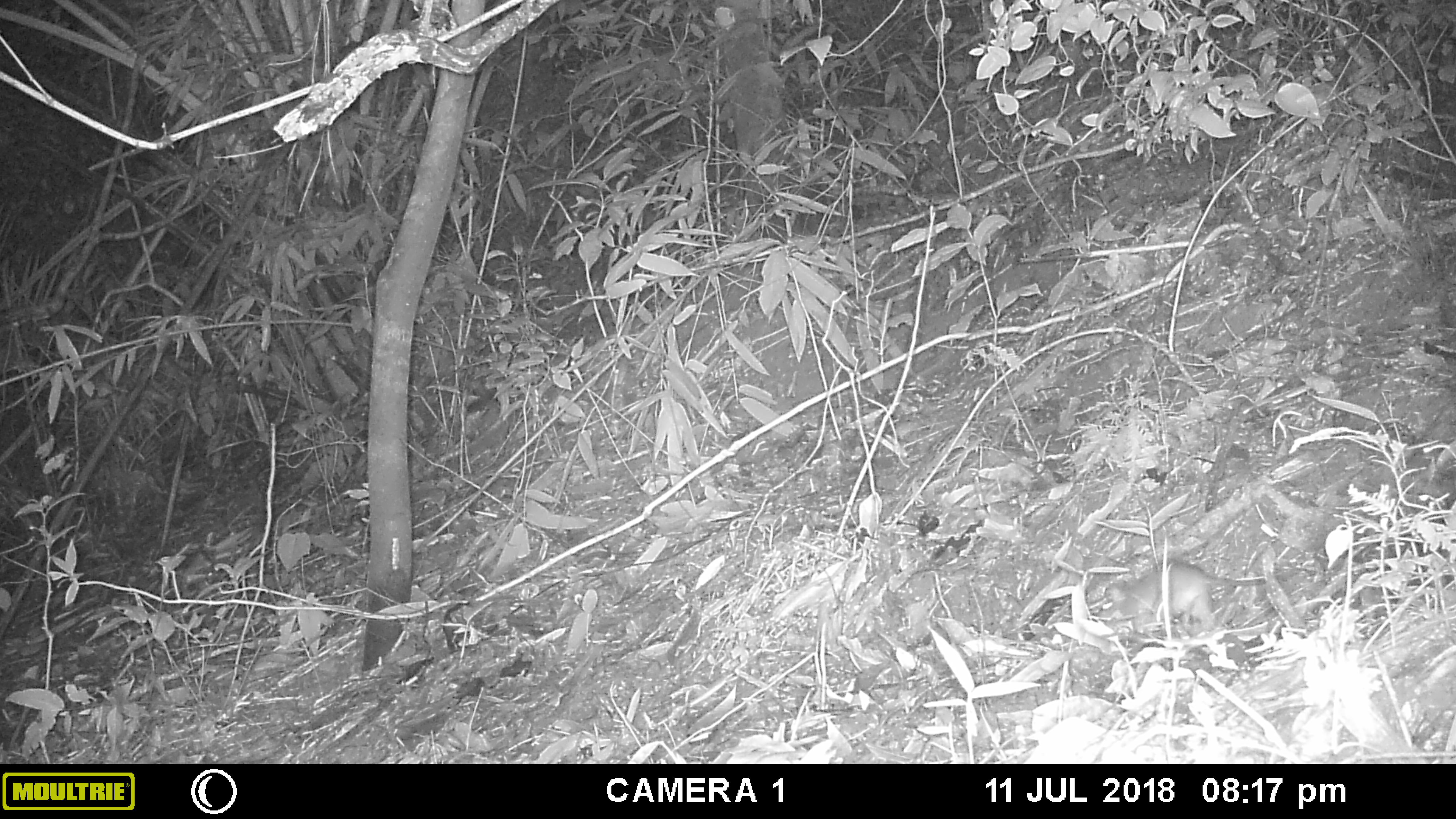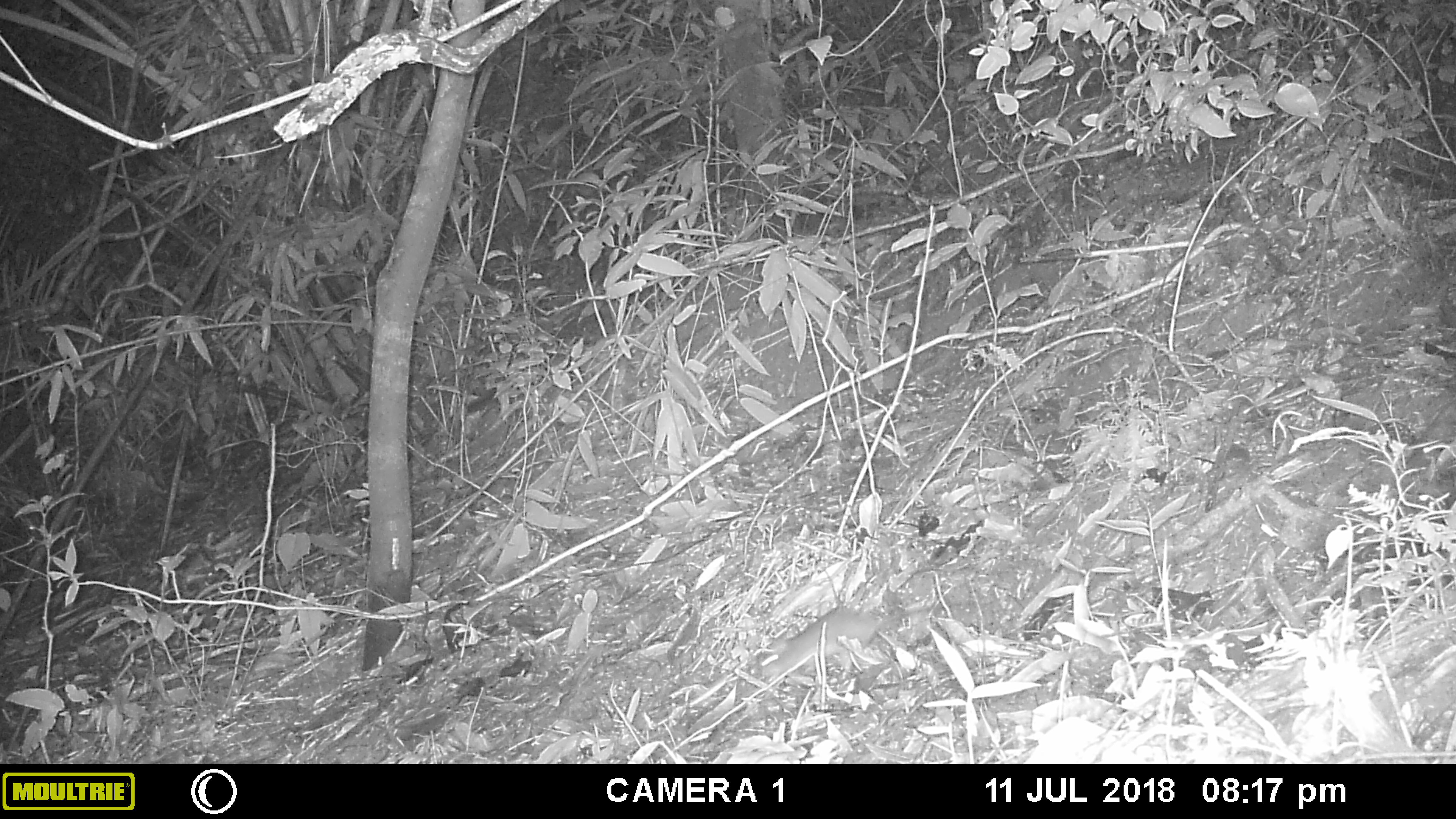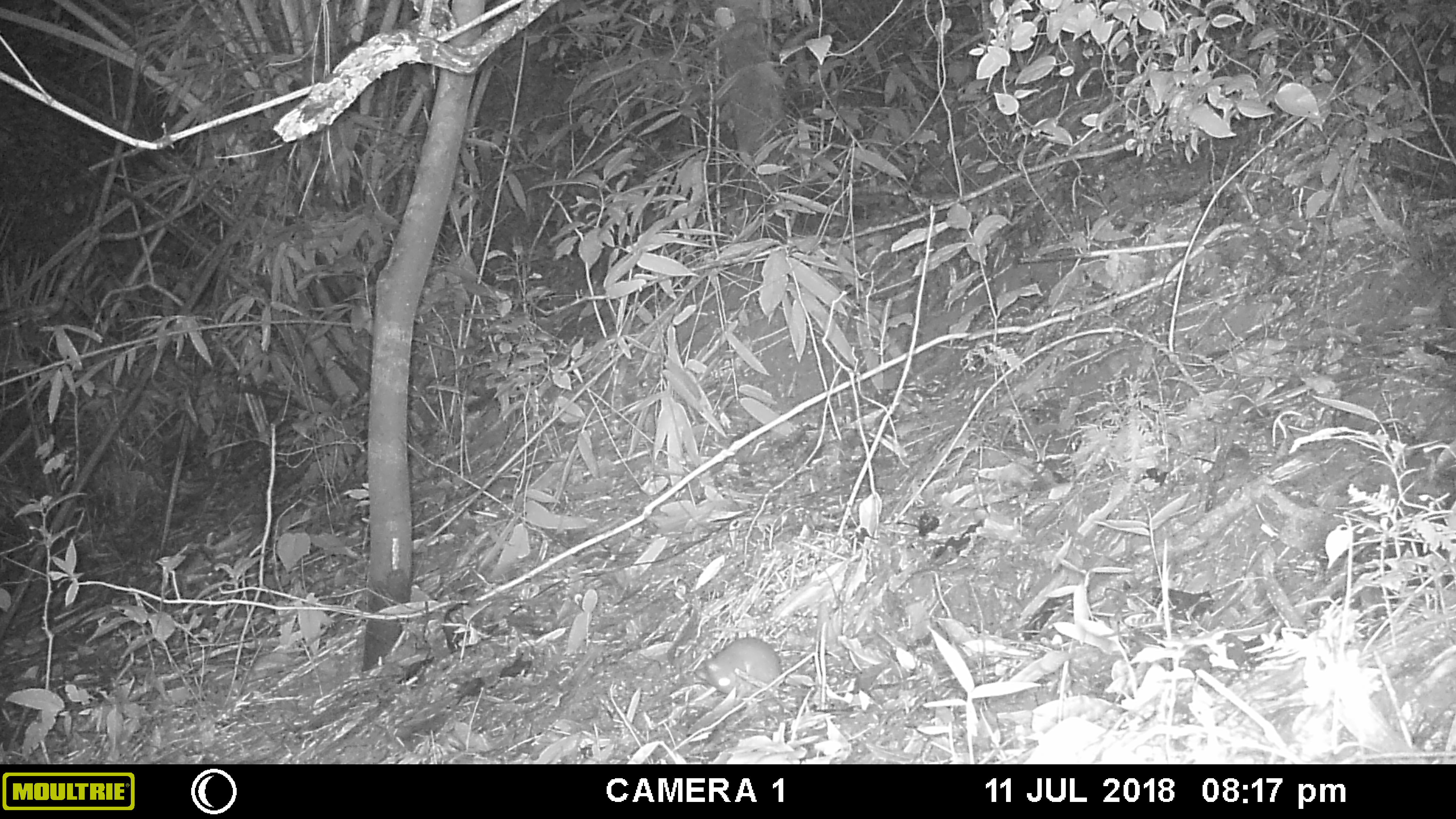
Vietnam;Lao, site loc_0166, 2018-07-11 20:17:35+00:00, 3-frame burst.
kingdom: Animalia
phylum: Chordata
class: Mammalia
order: Rodentia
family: Muridae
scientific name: Muridae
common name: old-world mice and rats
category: unidentified murid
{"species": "unidentified murid (old-world mice and rats) (Muridae)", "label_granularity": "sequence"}